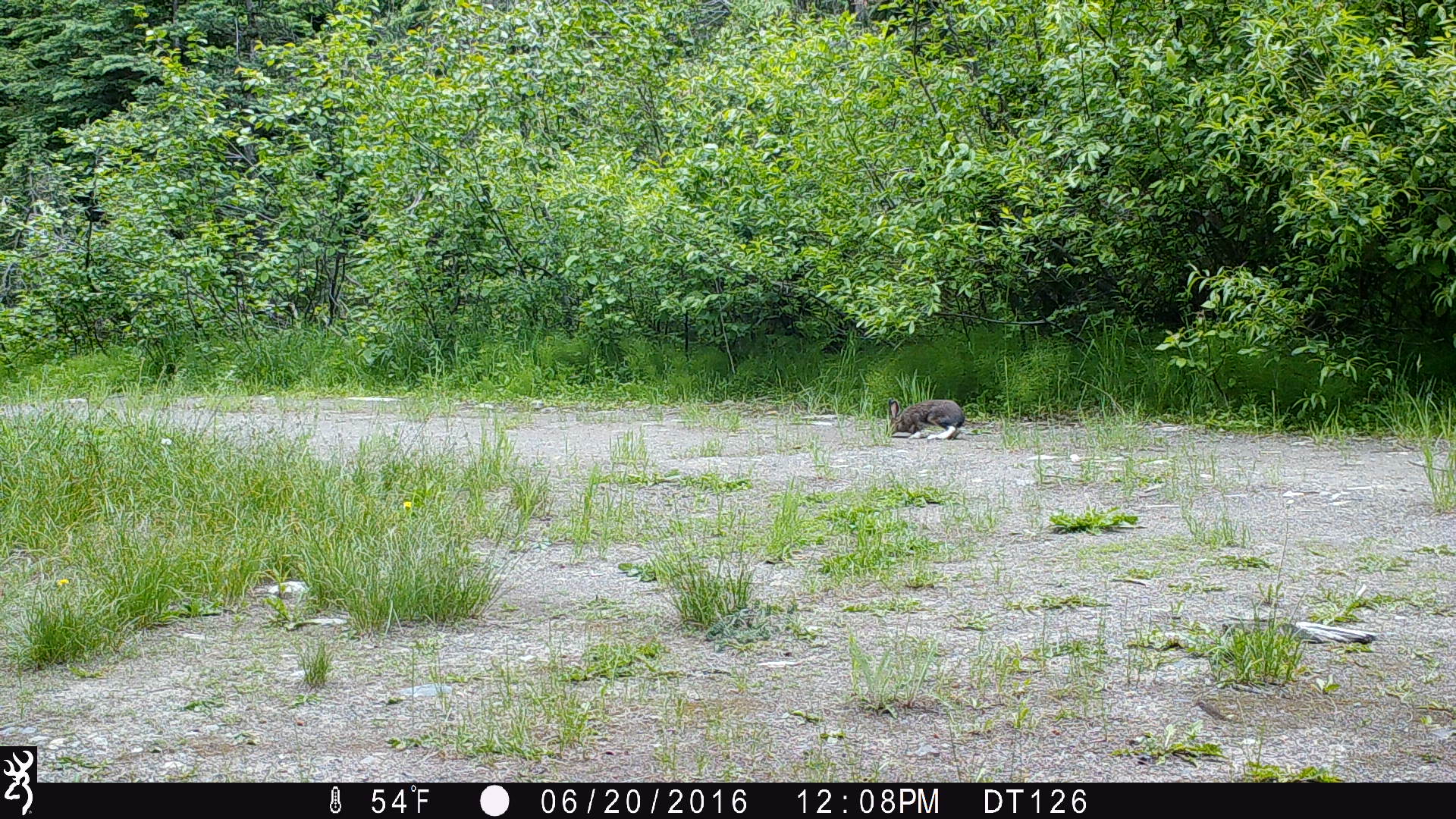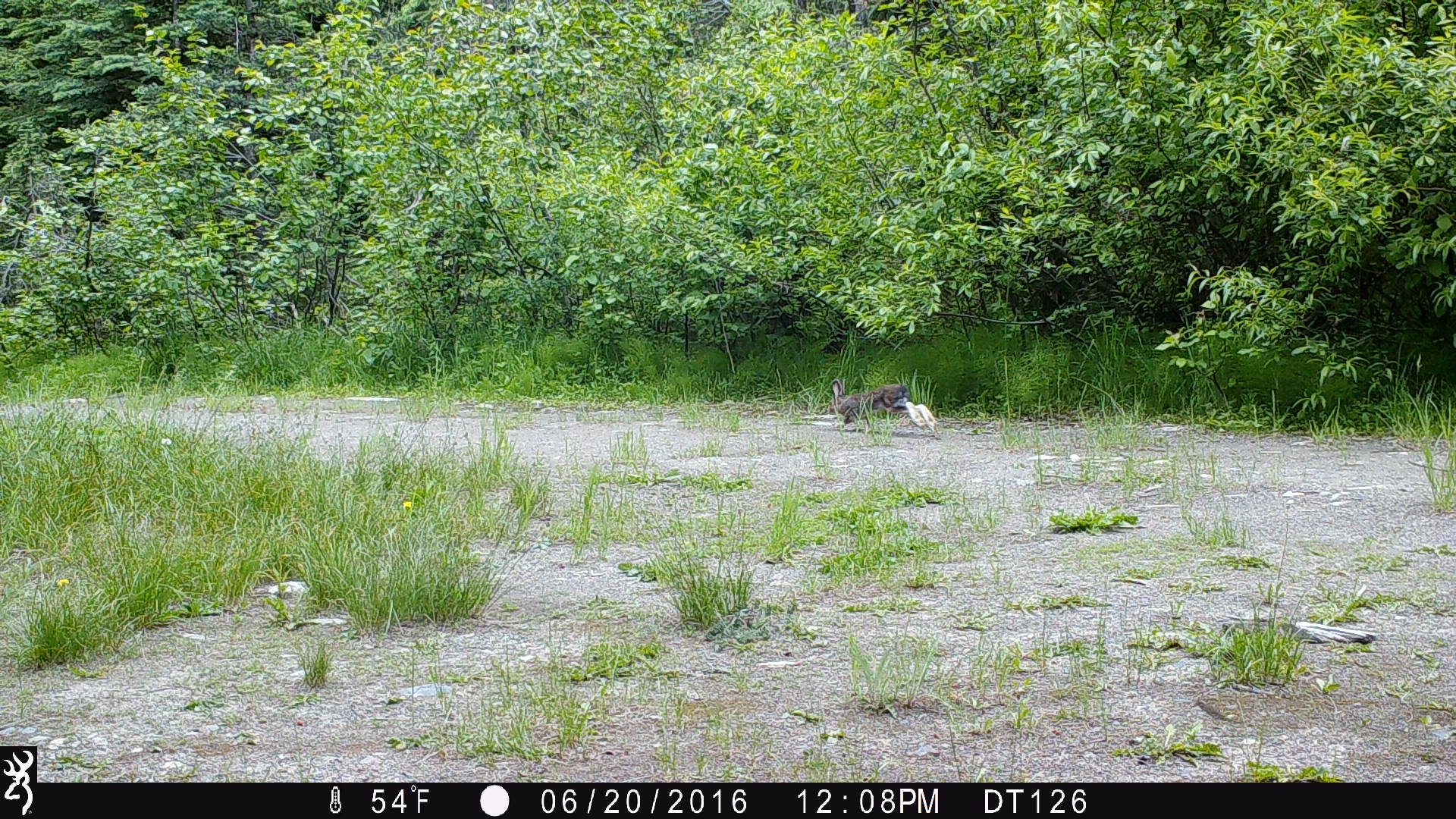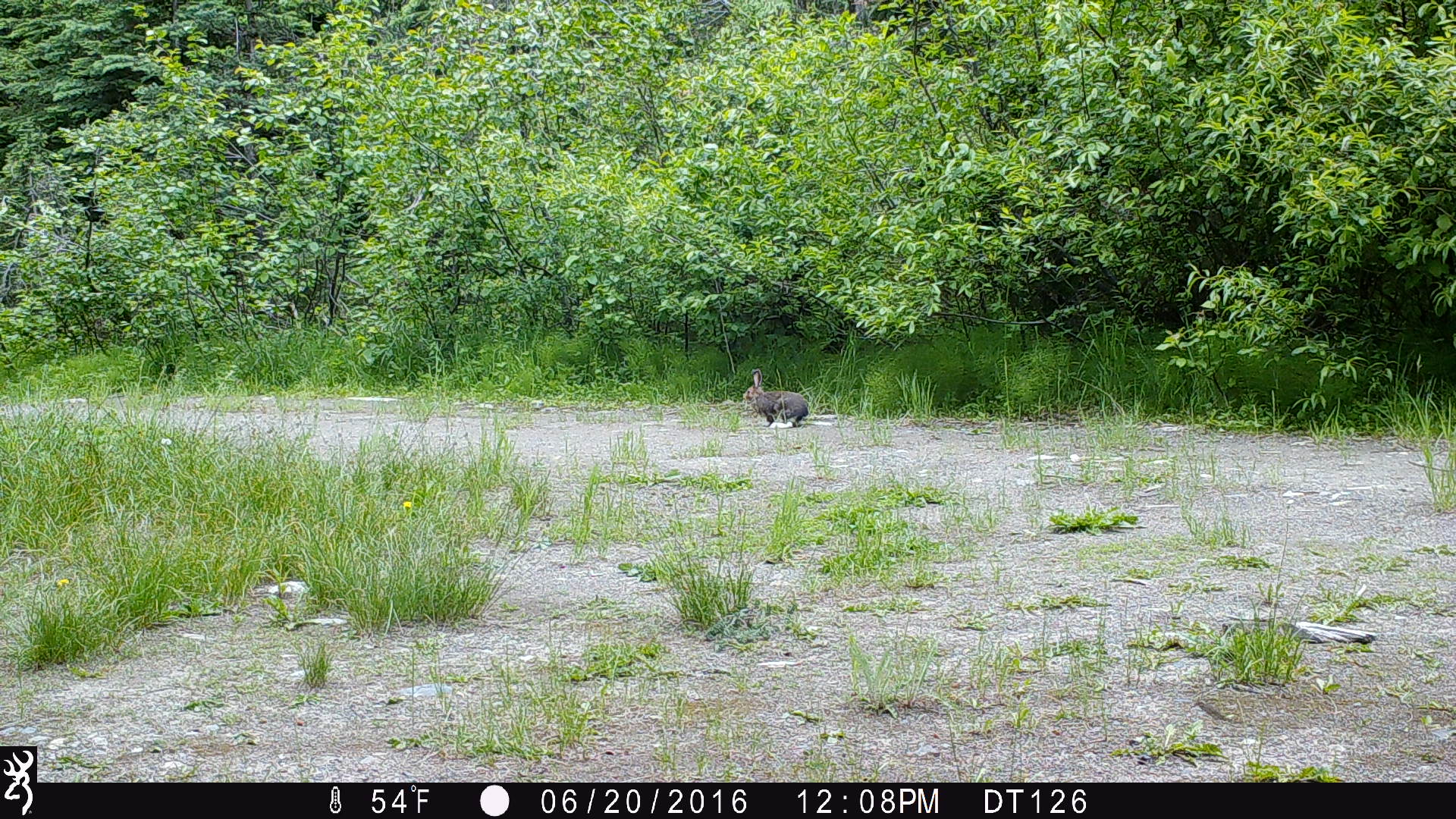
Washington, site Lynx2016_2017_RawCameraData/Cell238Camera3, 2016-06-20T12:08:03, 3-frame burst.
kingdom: Animalia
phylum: Chordata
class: Mammalia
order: Lagomorpha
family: Leporidae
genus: Lepus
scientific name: Lepus americanus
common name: snowshoe hare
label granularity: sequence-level